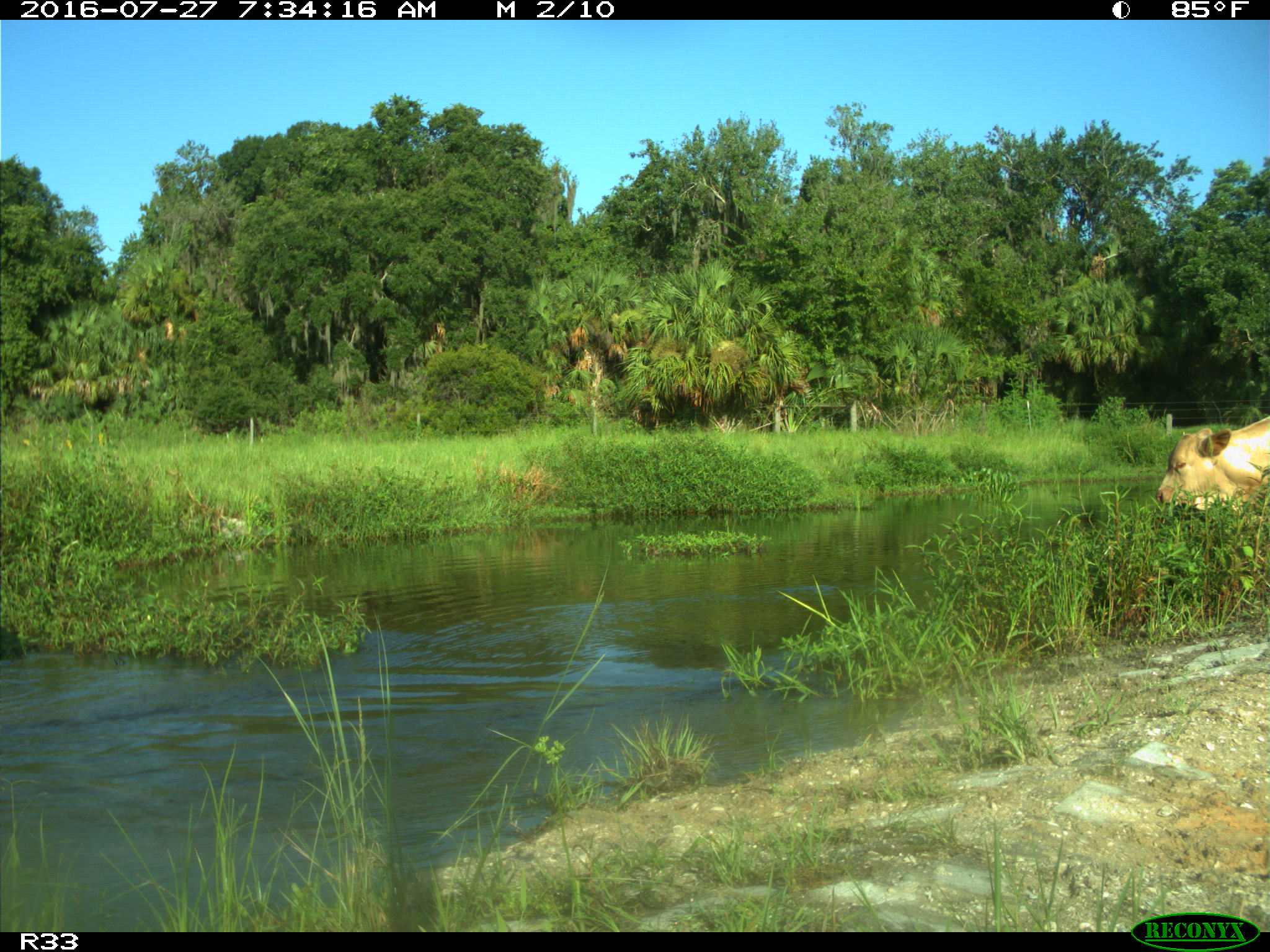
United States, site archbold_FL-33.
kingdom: Animalia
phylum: Chordata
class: Mammalia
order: Artiodactyla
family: Bovidae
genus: Bos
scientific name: Bos taurus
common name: domestic cow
Bos taurus (domestic cow).